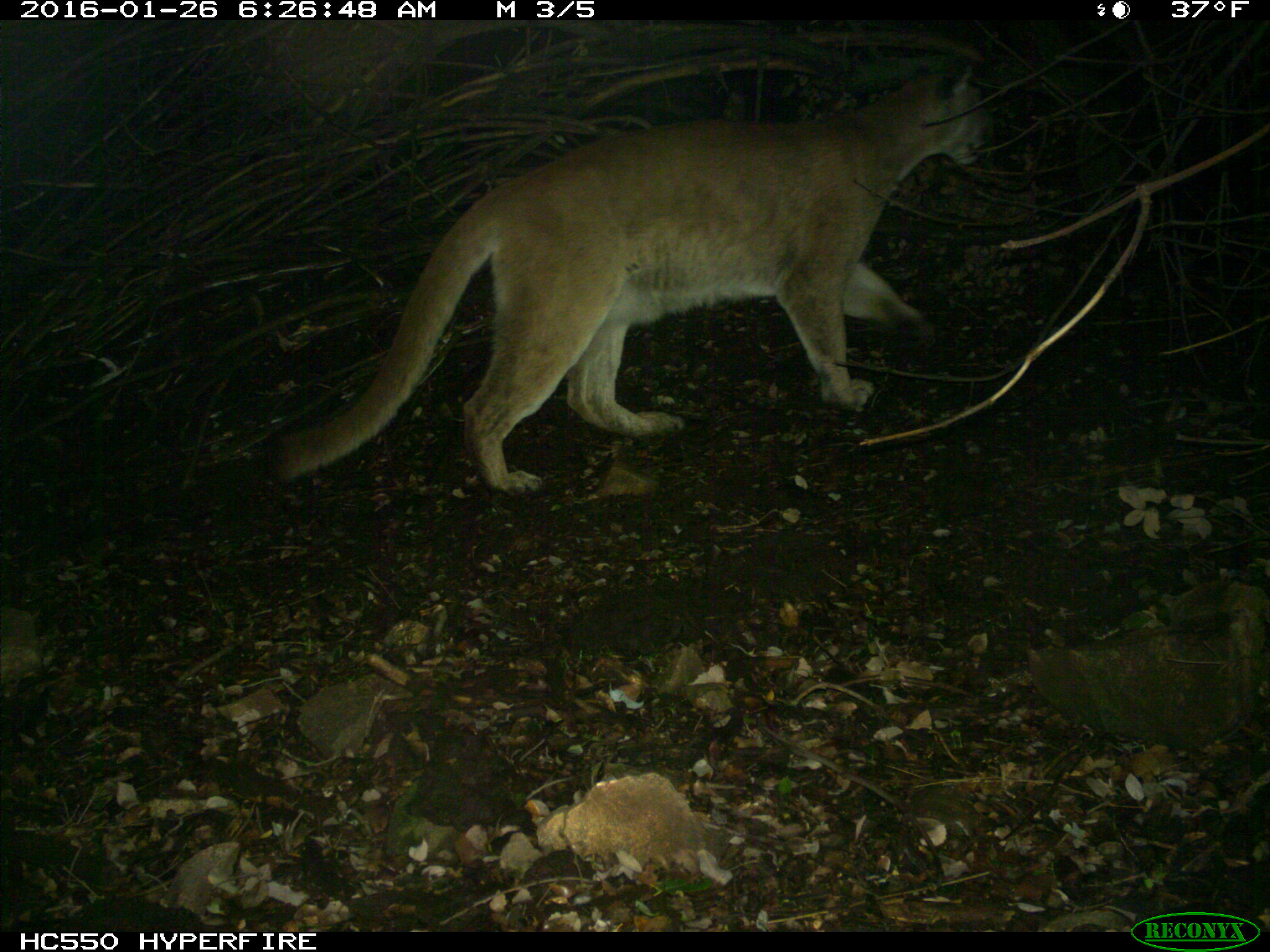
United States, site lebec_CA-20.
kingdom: Animalia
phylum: Chordata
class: Mammalia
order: Carnivora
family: Felidae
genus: Puma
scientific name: Puma concolor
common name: mountain lion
Puma concolor (mountain lion).